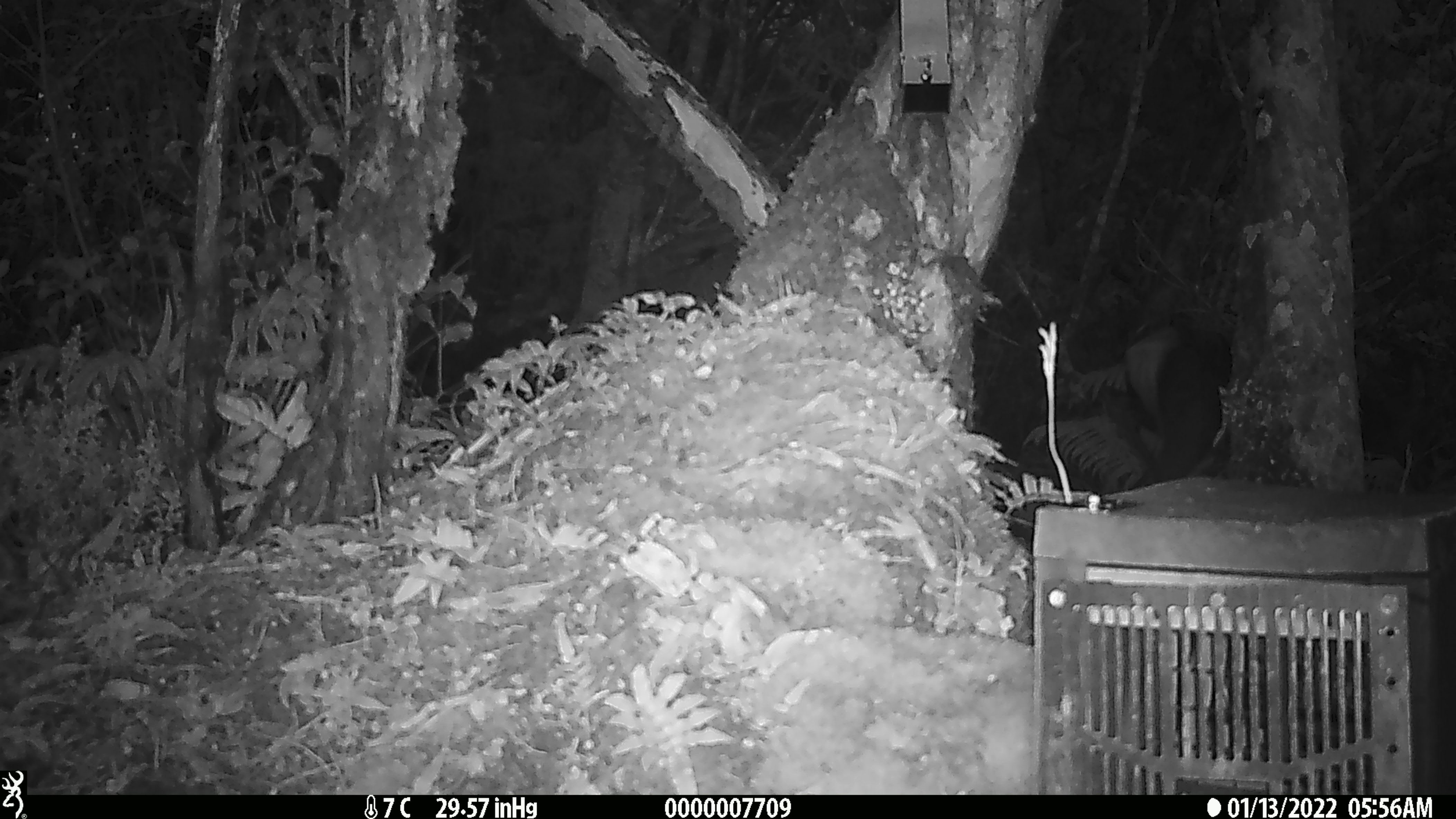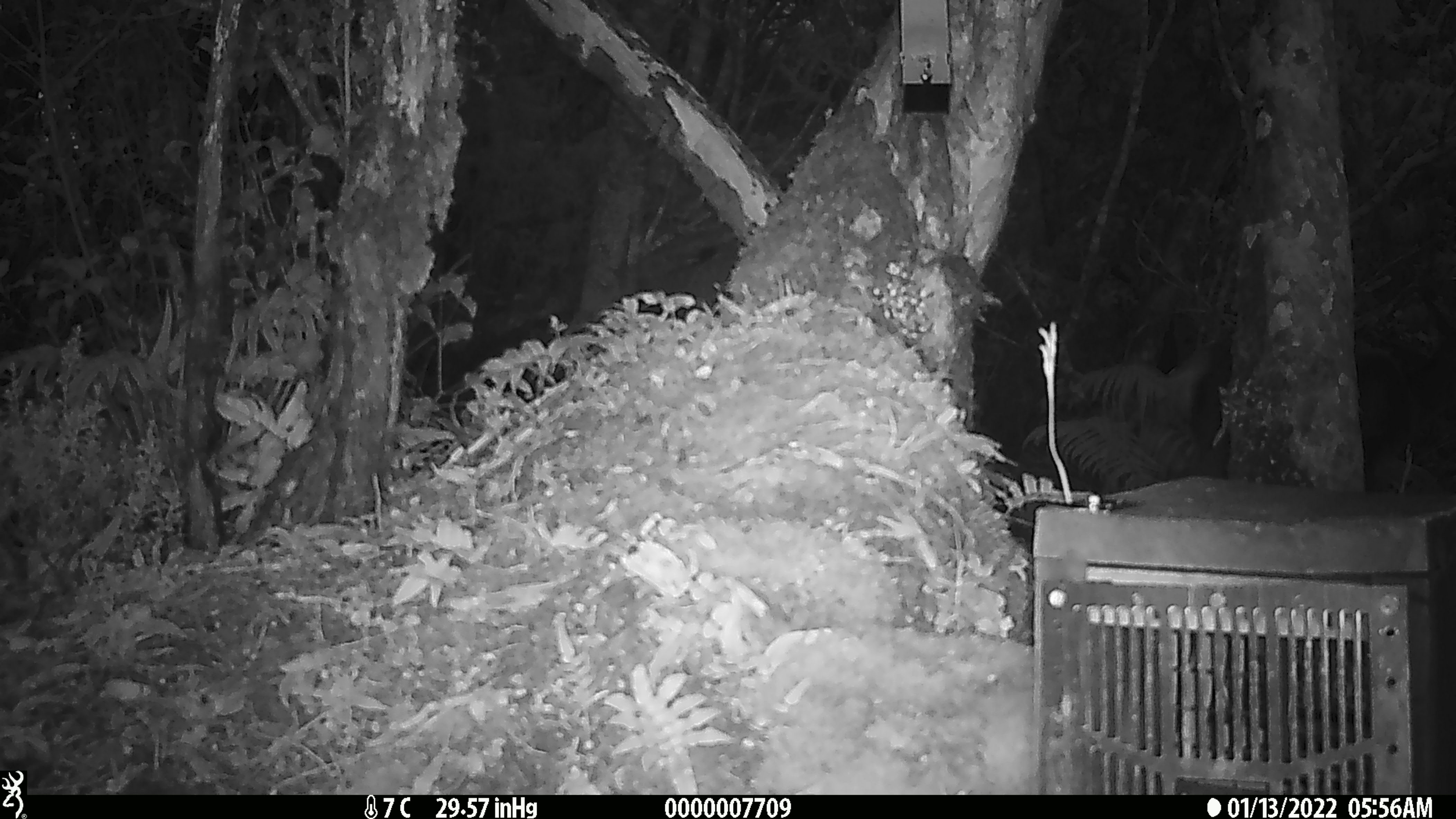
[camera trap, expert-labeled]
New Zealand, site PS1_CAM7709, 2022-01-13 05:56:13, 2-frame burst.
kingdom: Animalia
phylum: Chordata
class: Mammalia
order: Artiodactyla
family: Cervidae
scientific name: Cervidae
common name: deer